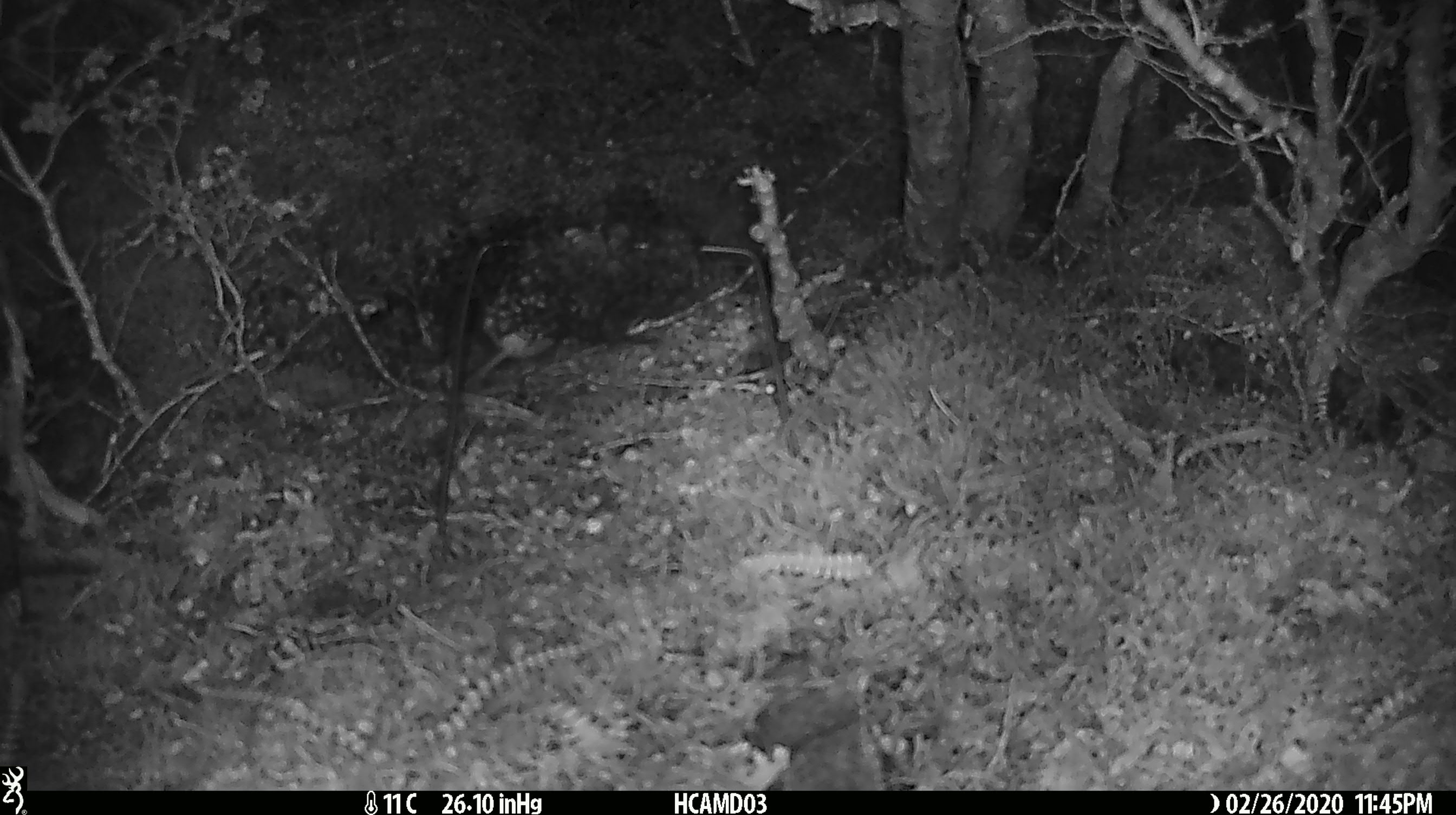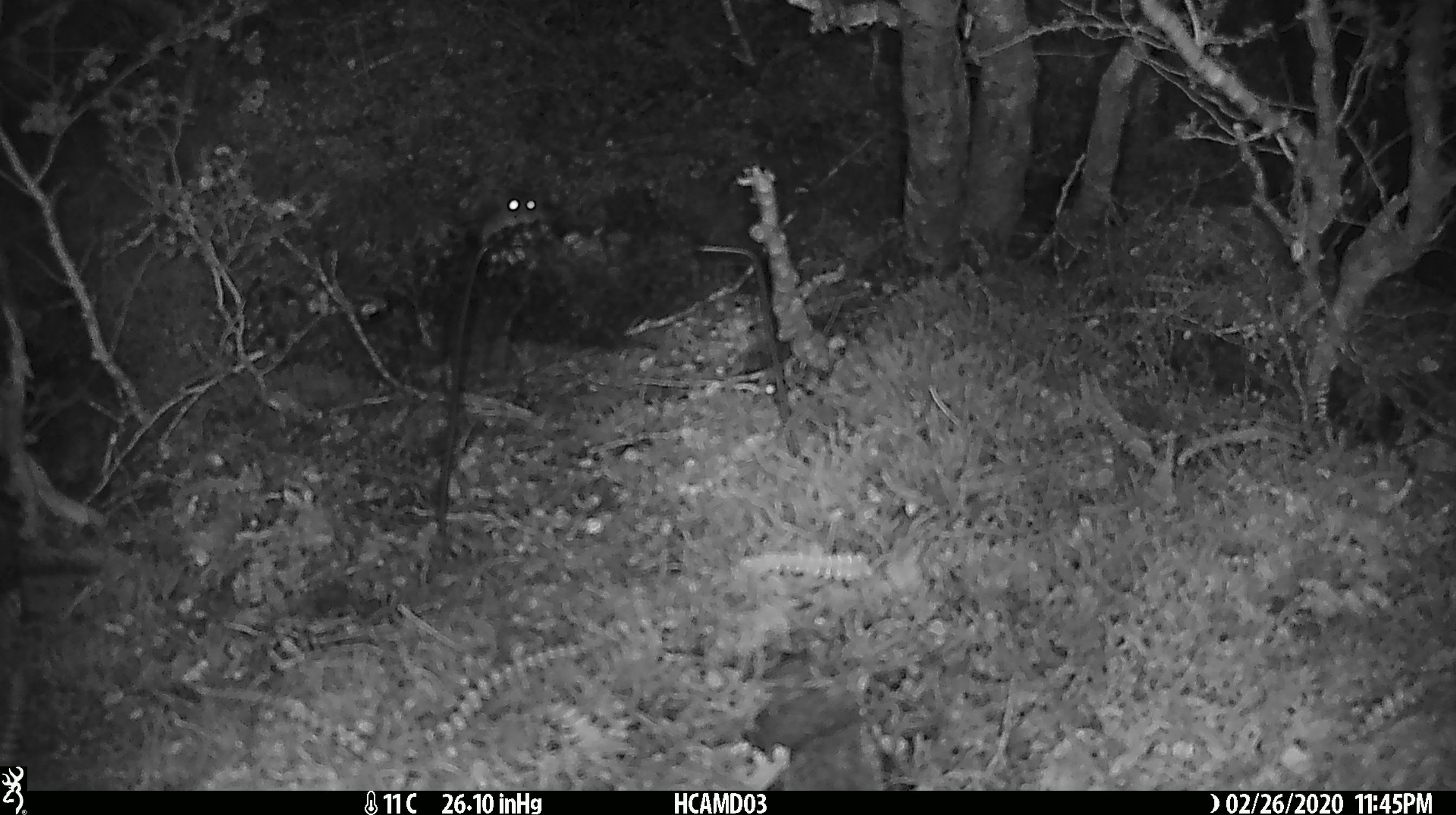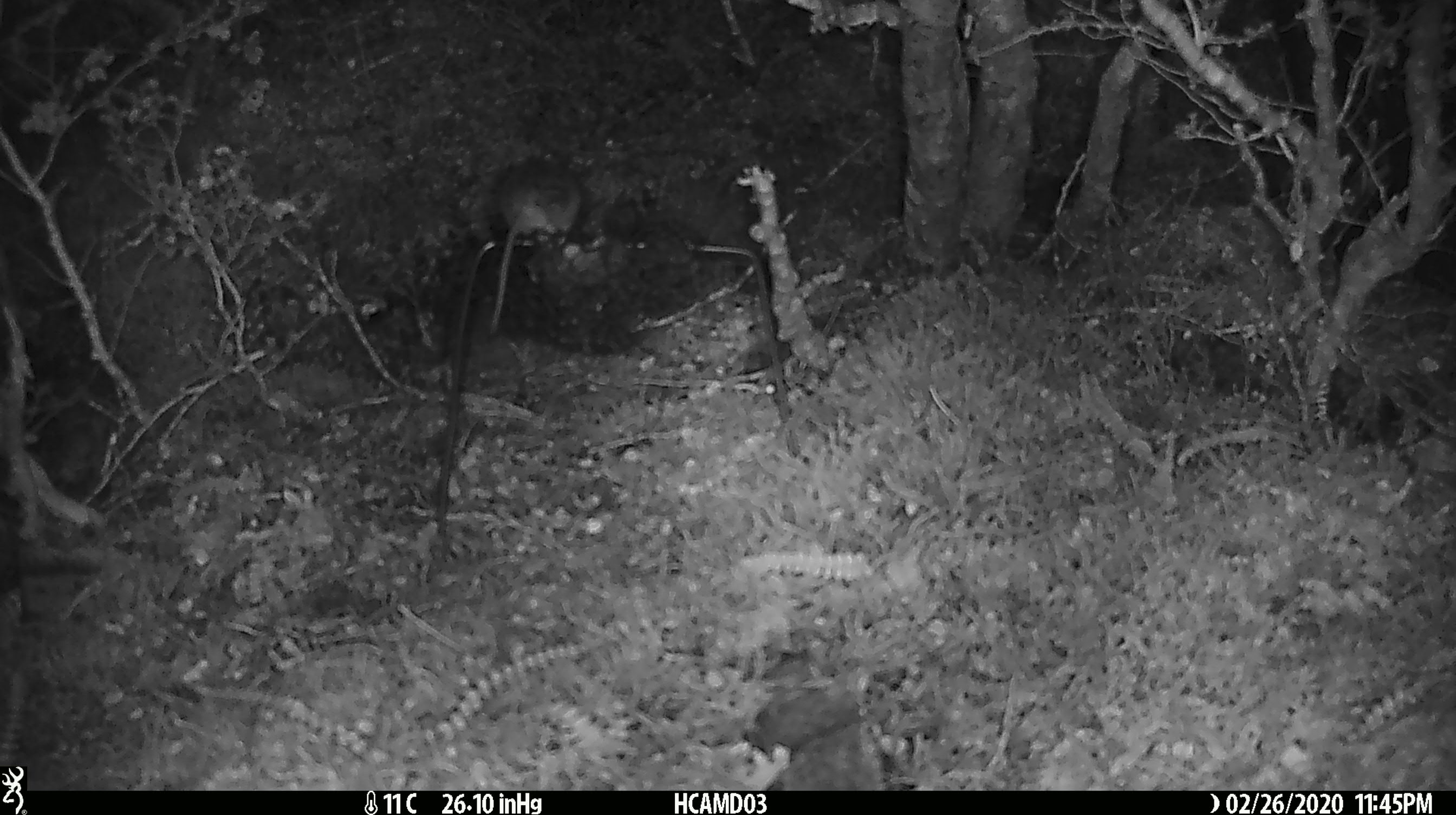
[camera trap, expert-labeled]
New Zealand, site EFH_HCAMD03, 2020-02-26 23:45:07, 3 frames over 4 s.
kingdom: Animalia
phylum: Chordata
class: Mammalia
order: Rodentia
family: Muridae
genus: Mus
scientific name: Mus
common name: mouse